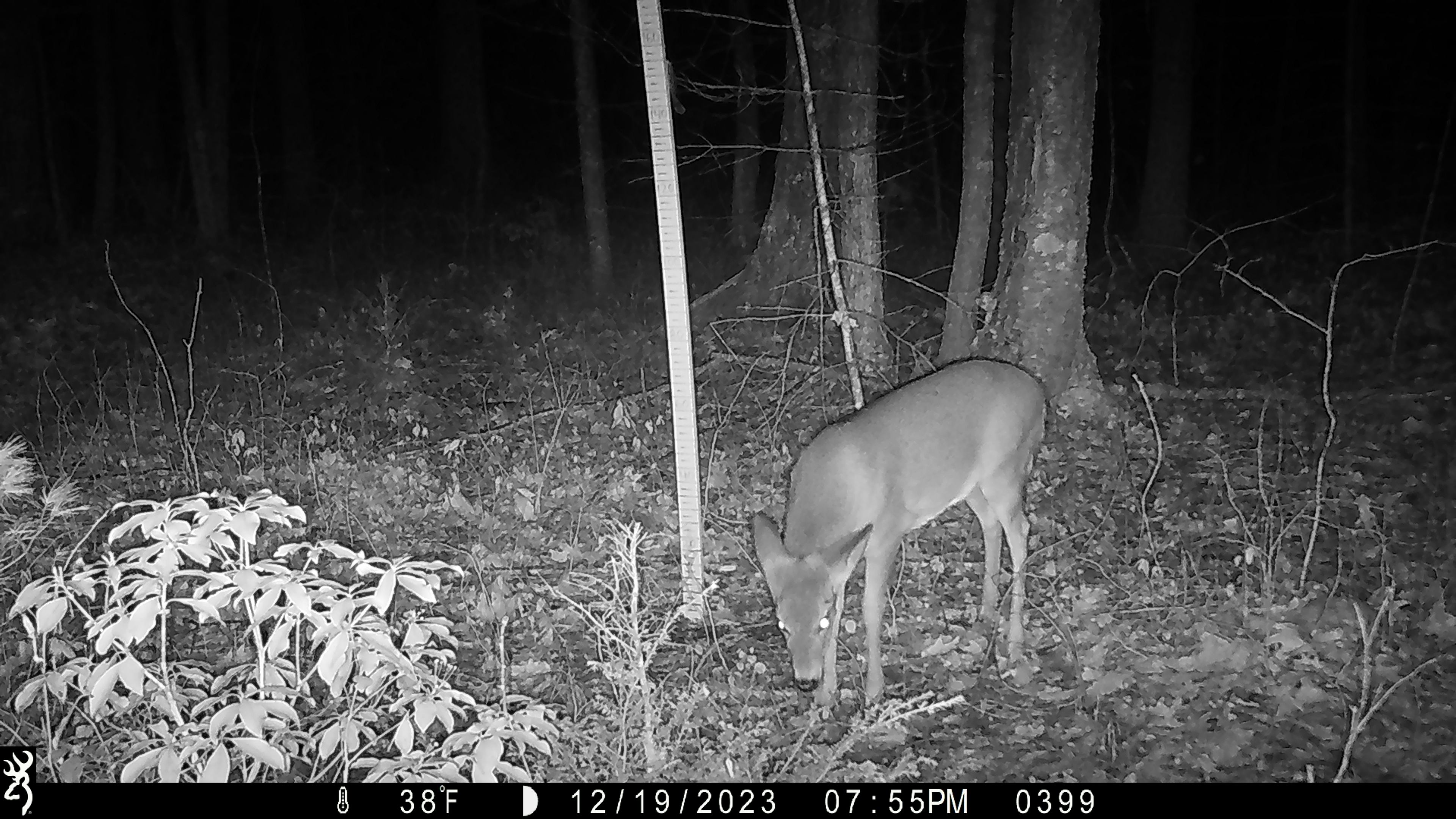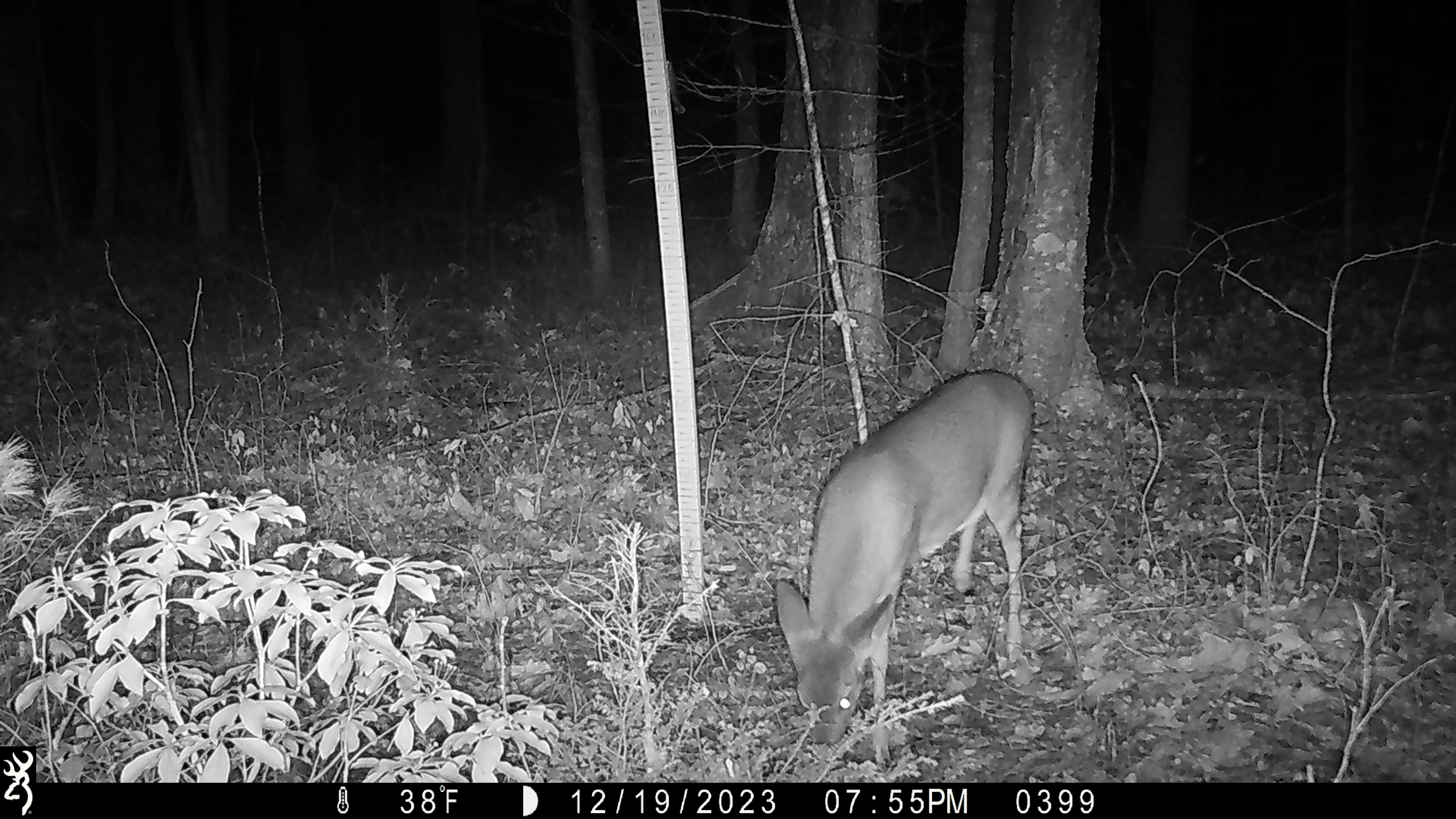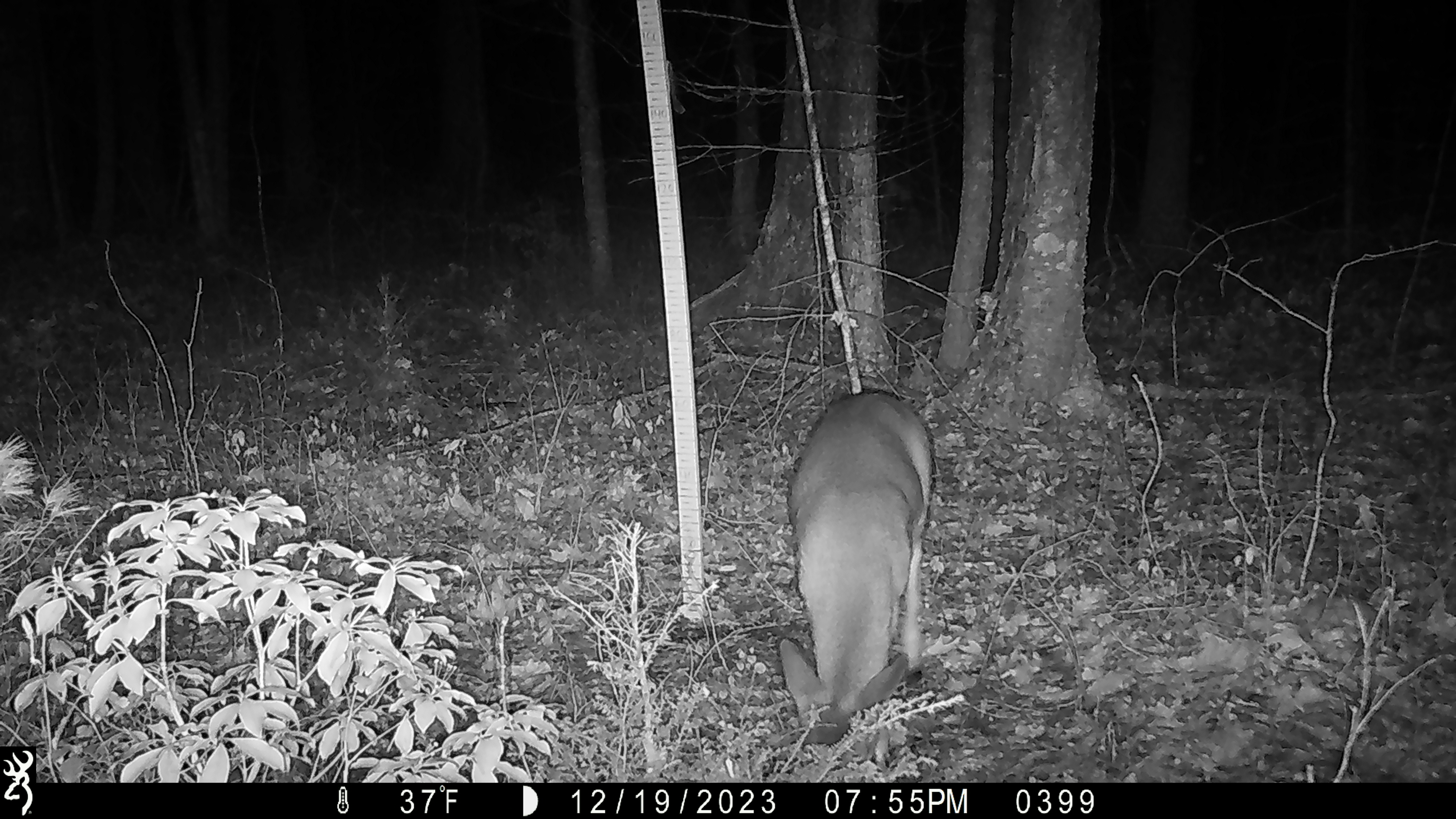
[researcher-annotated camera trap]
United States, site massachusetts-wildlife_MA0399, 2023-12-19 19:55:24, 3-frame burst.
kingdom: Animalia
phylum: Chordata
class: Mammalia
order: Artiodactyla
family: Cervidae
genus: Odocoileus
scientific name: Odocoileus virginianus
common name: white-tailed deer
White-tailed deer (Odocoileus virginianus).